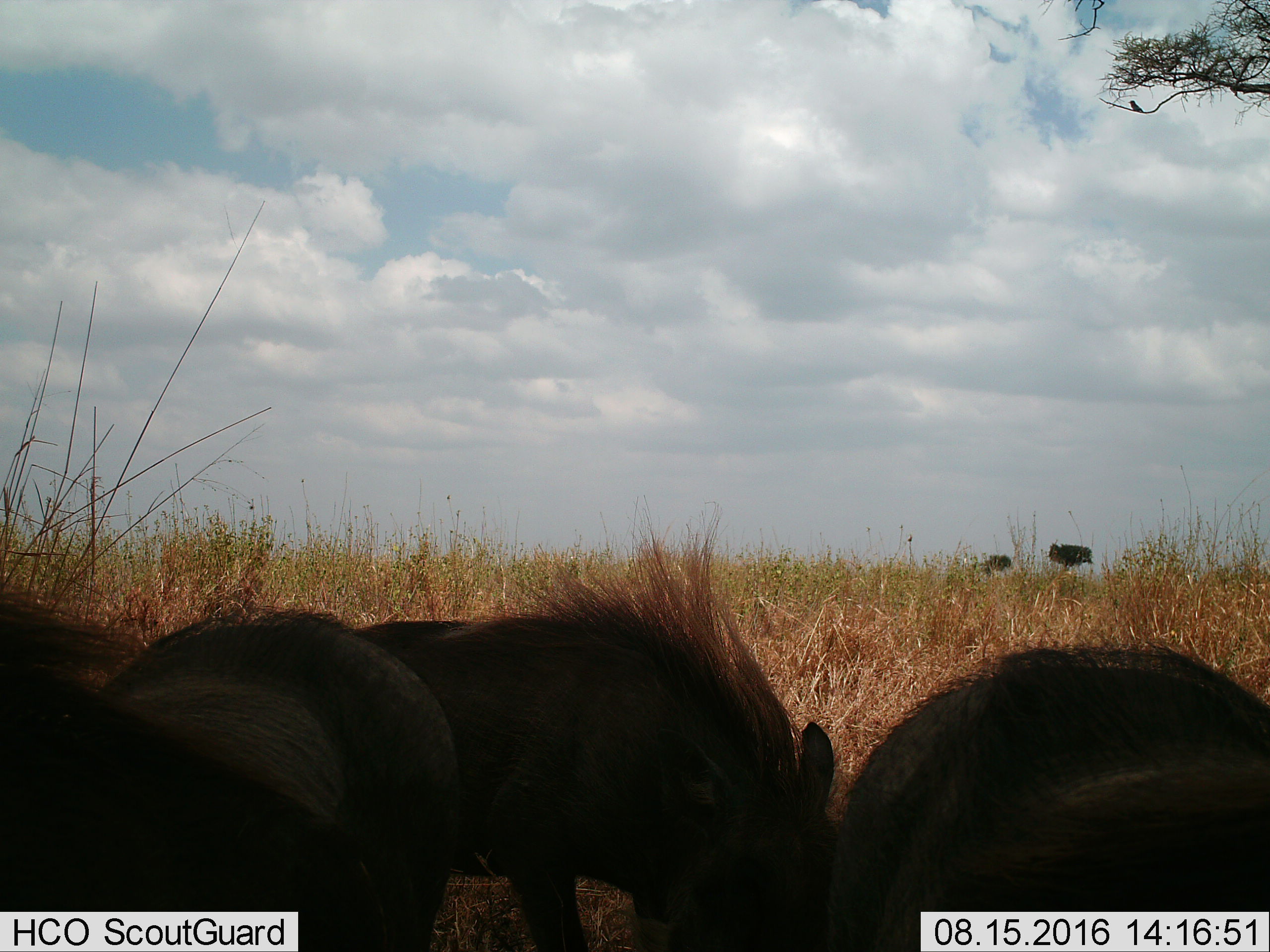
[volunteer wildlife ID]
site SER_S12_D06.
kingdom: Animalia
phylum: Chordata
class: Mammalia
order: Artiodactyla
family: Suidae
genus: Phacochoerus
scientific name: Phacochoerus africanus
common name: warthog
Warthog (Phacochoerus africanus), count 3. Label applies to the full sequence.